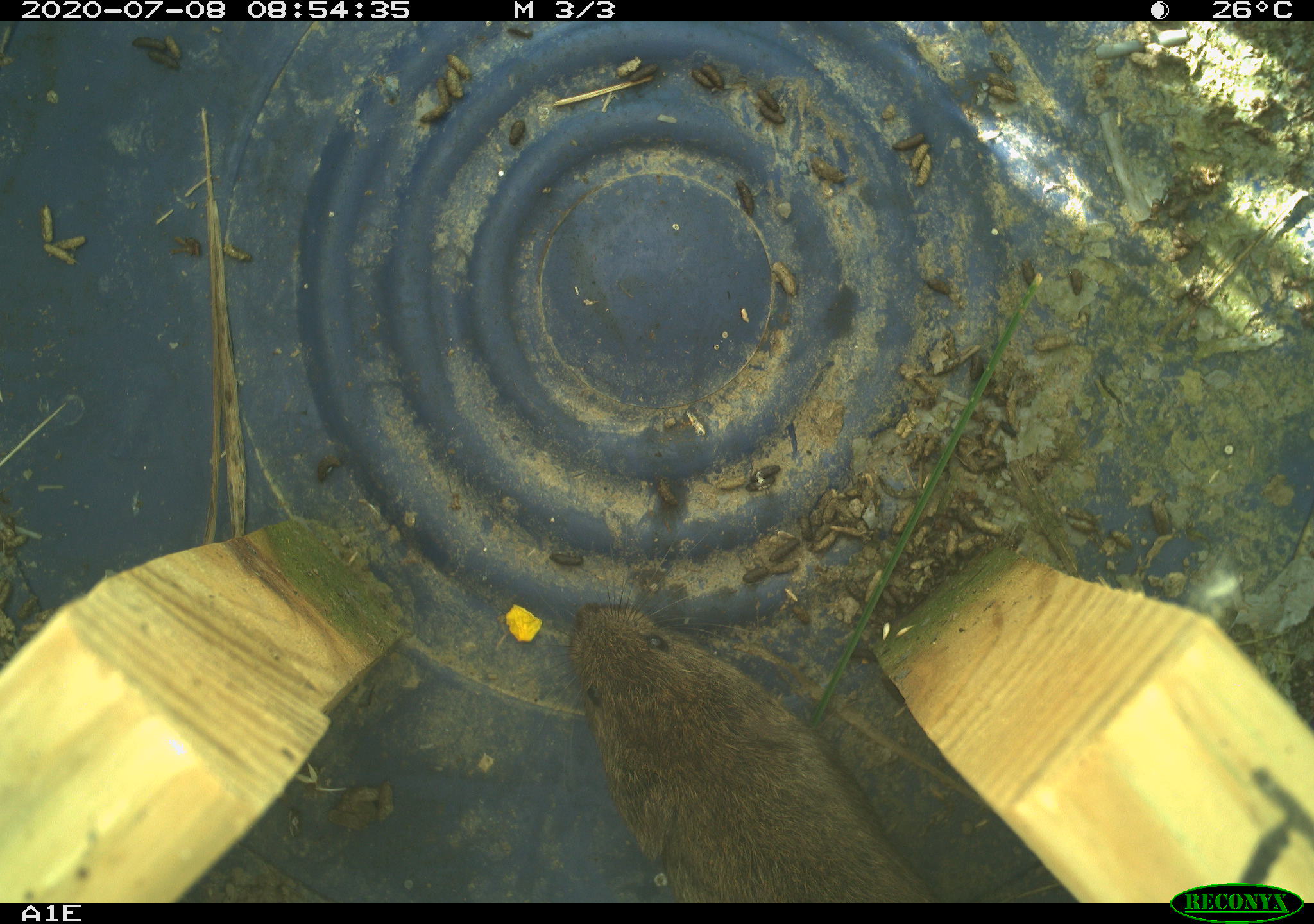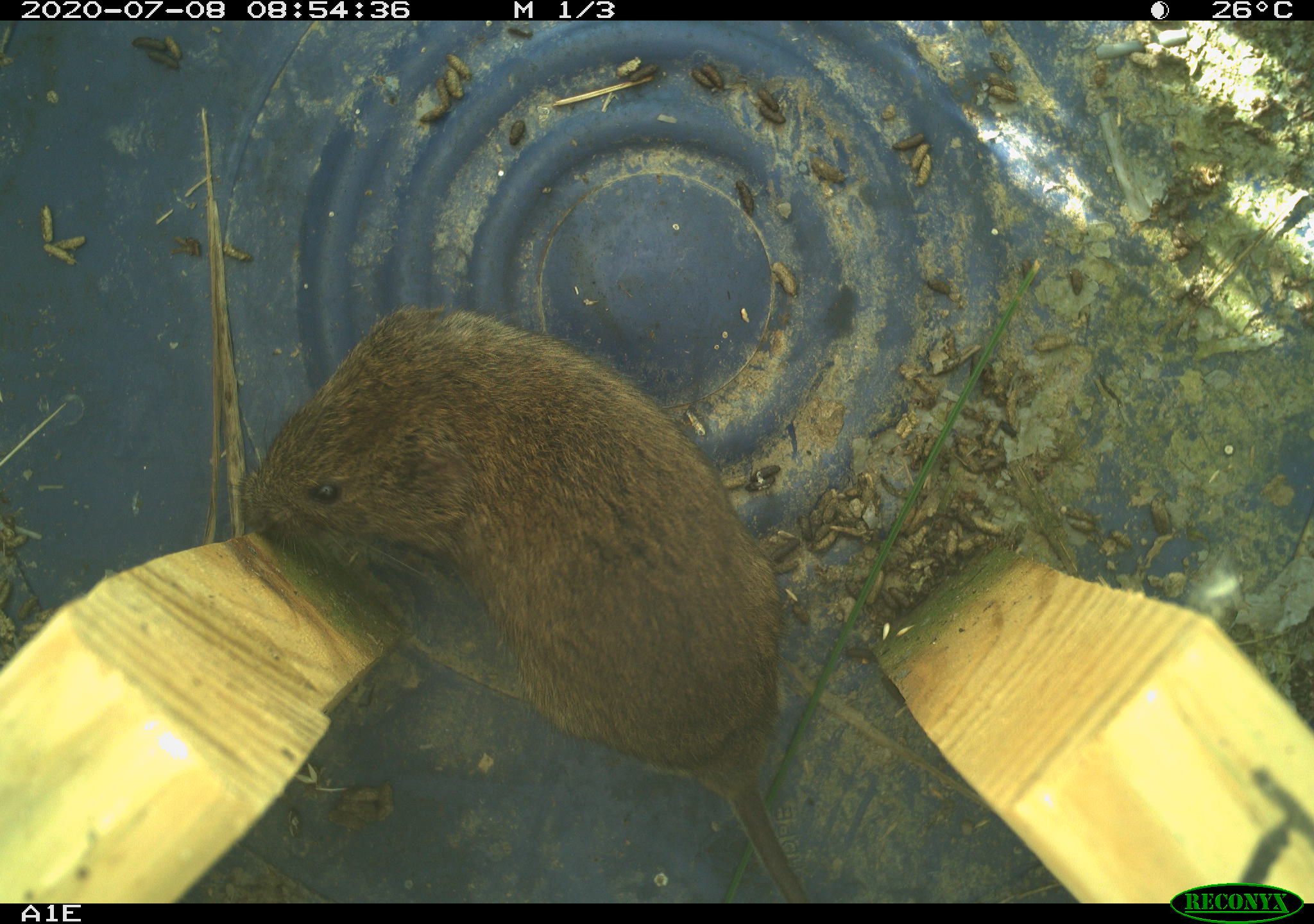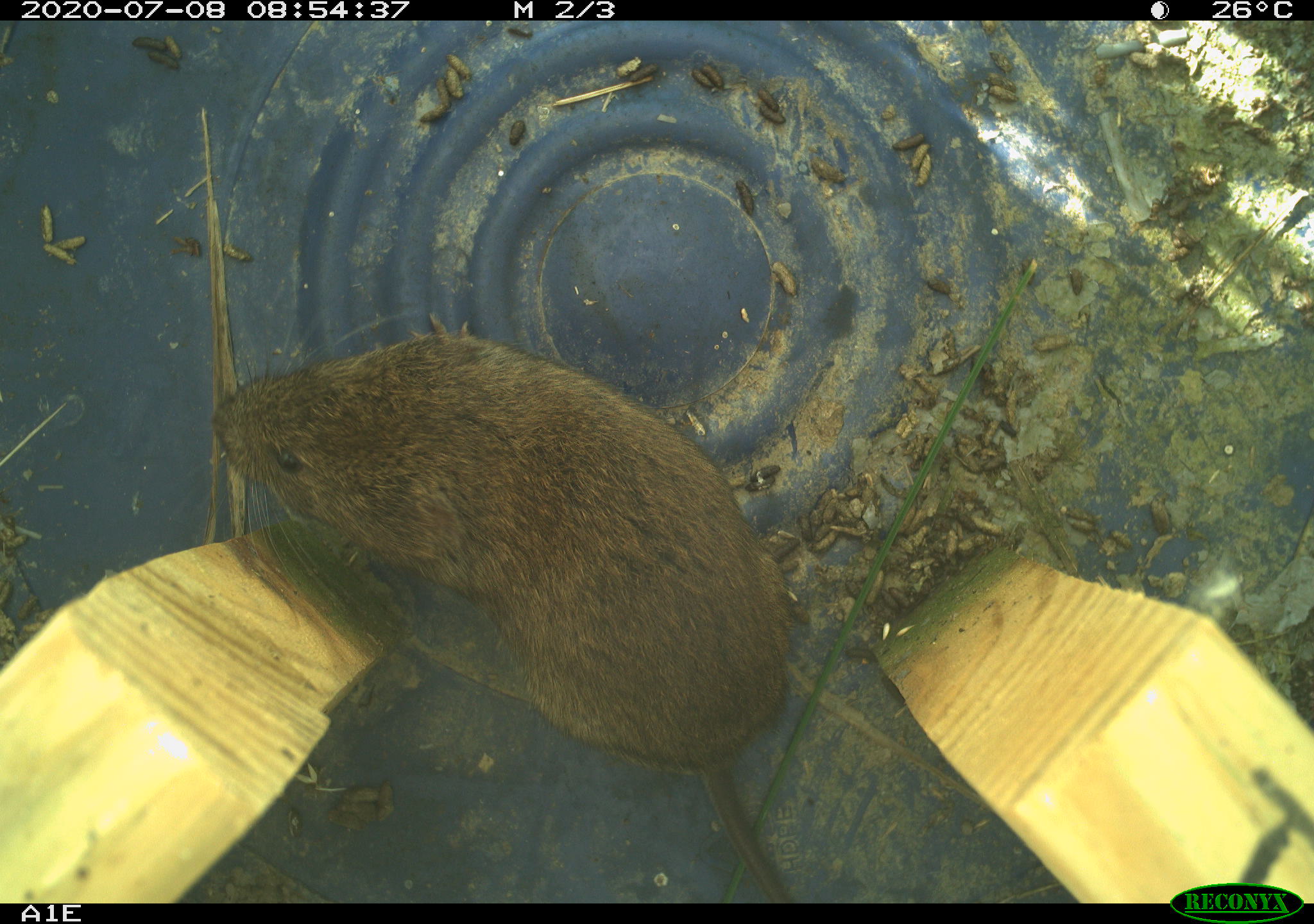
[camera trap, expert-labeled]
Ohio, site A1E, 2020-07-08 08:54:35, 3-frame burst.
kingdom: Animalia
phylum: Chordata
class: Mammalia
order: Rodentia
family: Cricetidae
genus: Microtus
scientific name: Microtus pennsylvanicus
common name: meadow vole